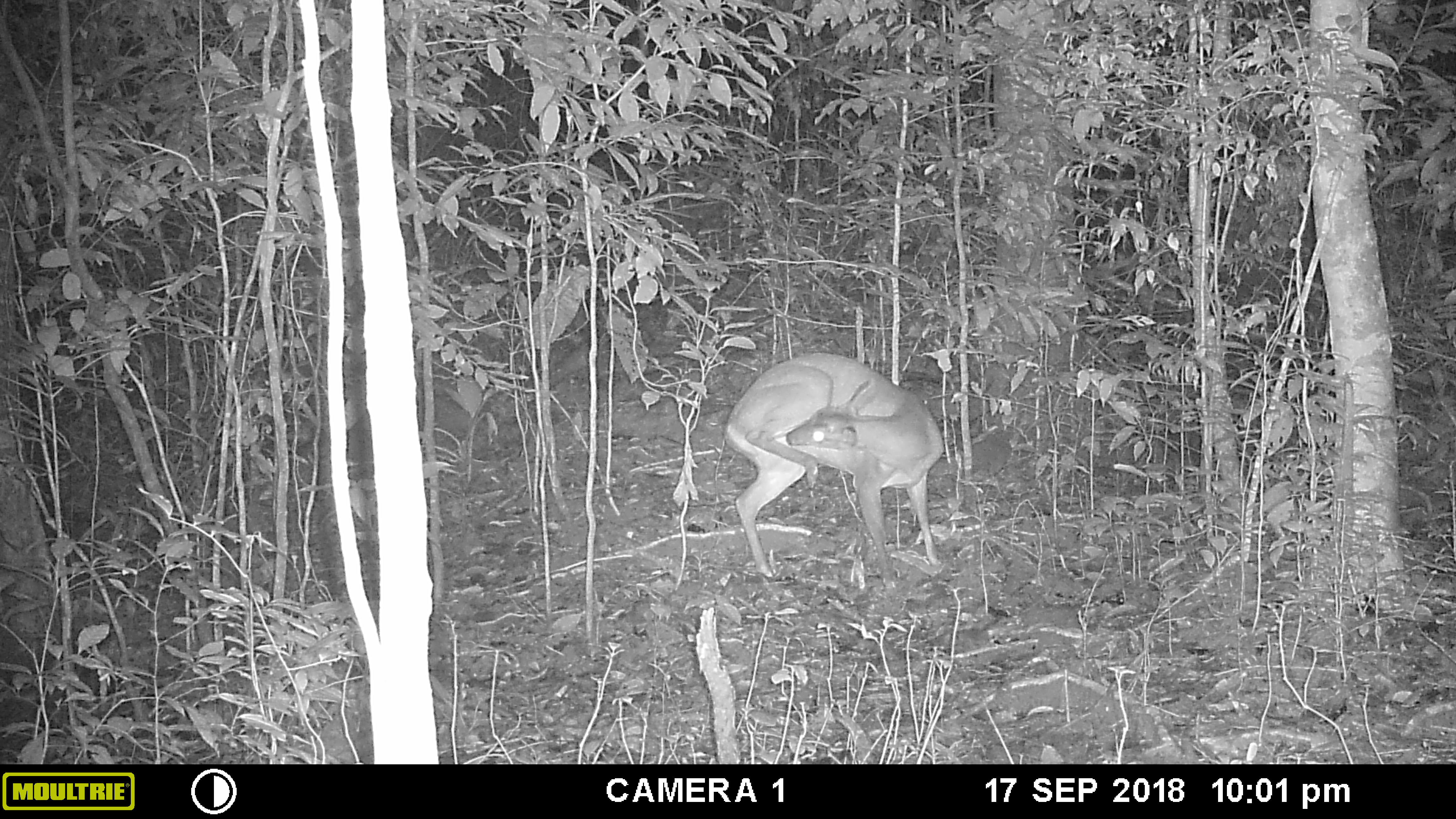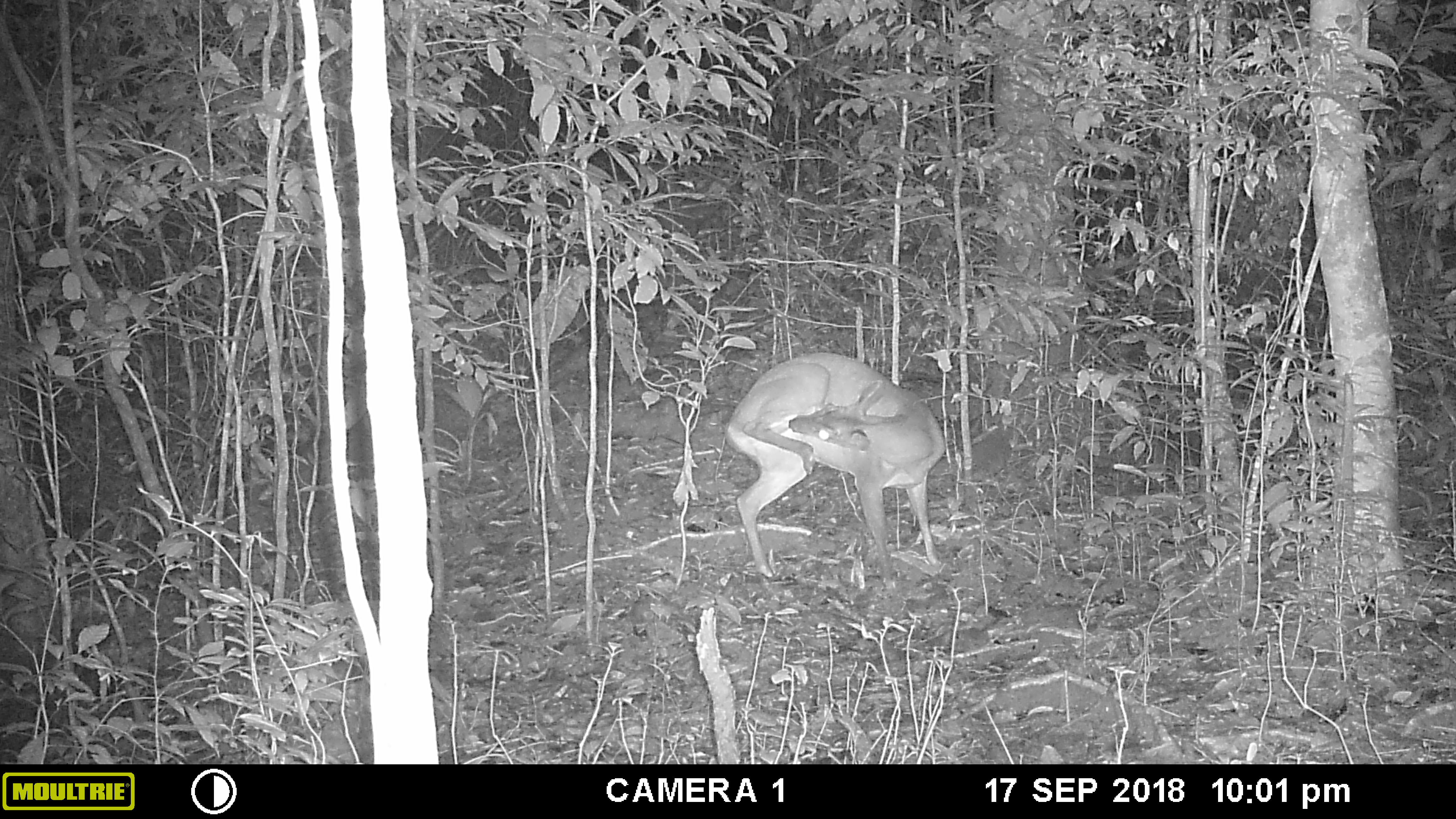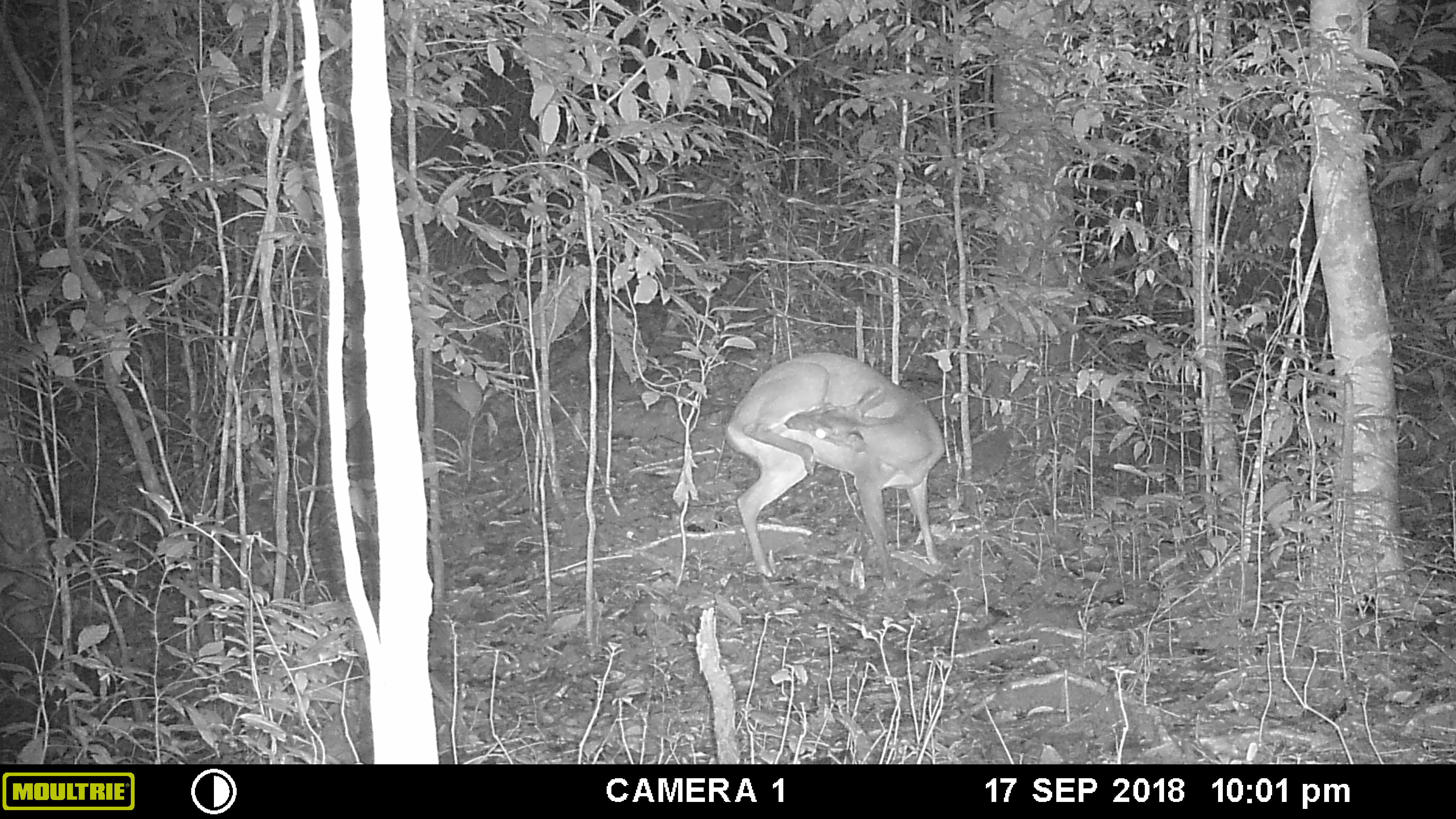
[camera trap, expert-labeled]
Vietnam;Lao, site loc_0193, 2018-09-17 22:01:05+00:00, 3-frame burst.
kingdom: Animalia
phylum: Chordata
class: Mammalia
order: Artiodactyla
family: Cervidae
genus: Muntiacus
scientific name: Muntiacus vuquangensis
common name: large-antlered muntjac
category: large antlered muntjac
Large antlered muntjac (large-antlered muntjac) (Muntiacus vuquangensis). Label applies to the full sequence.